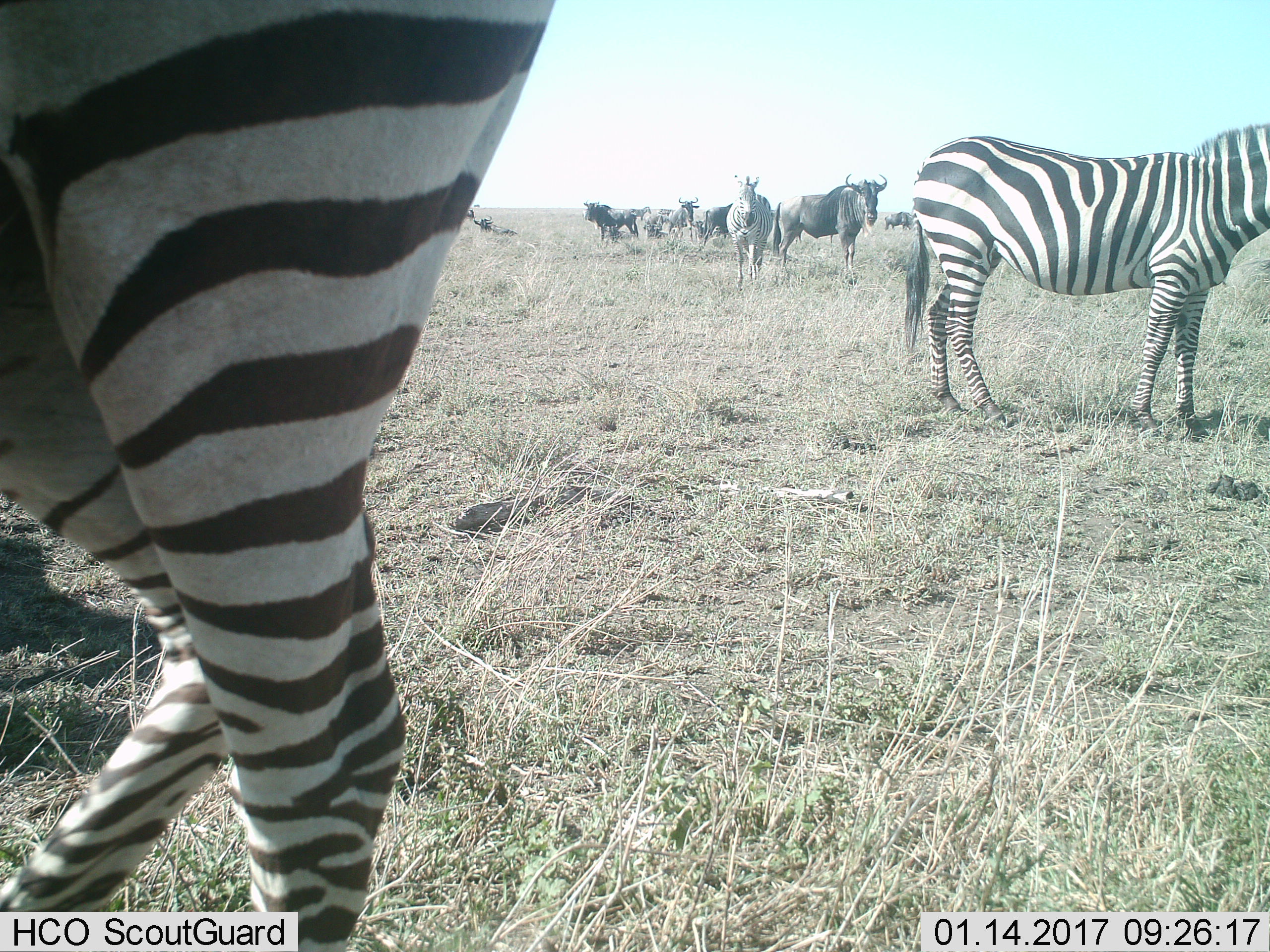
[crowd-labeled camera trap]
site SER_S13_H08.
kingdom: Animalia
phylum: Chordata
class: Mammalia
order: Artiodactyla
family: Bovidae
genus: Connochaetes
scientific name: Connochaetes taurinus taurinus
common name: blue wildebeest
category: wildebeestblue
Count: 8.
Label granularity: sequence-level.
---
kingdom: Animalia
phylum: Chordata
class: Mammalia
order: Perissodactyla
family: Equidae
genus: Equus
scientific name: Equus quagga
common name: plains zebra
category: zebraplains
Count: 3.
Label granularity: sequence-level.